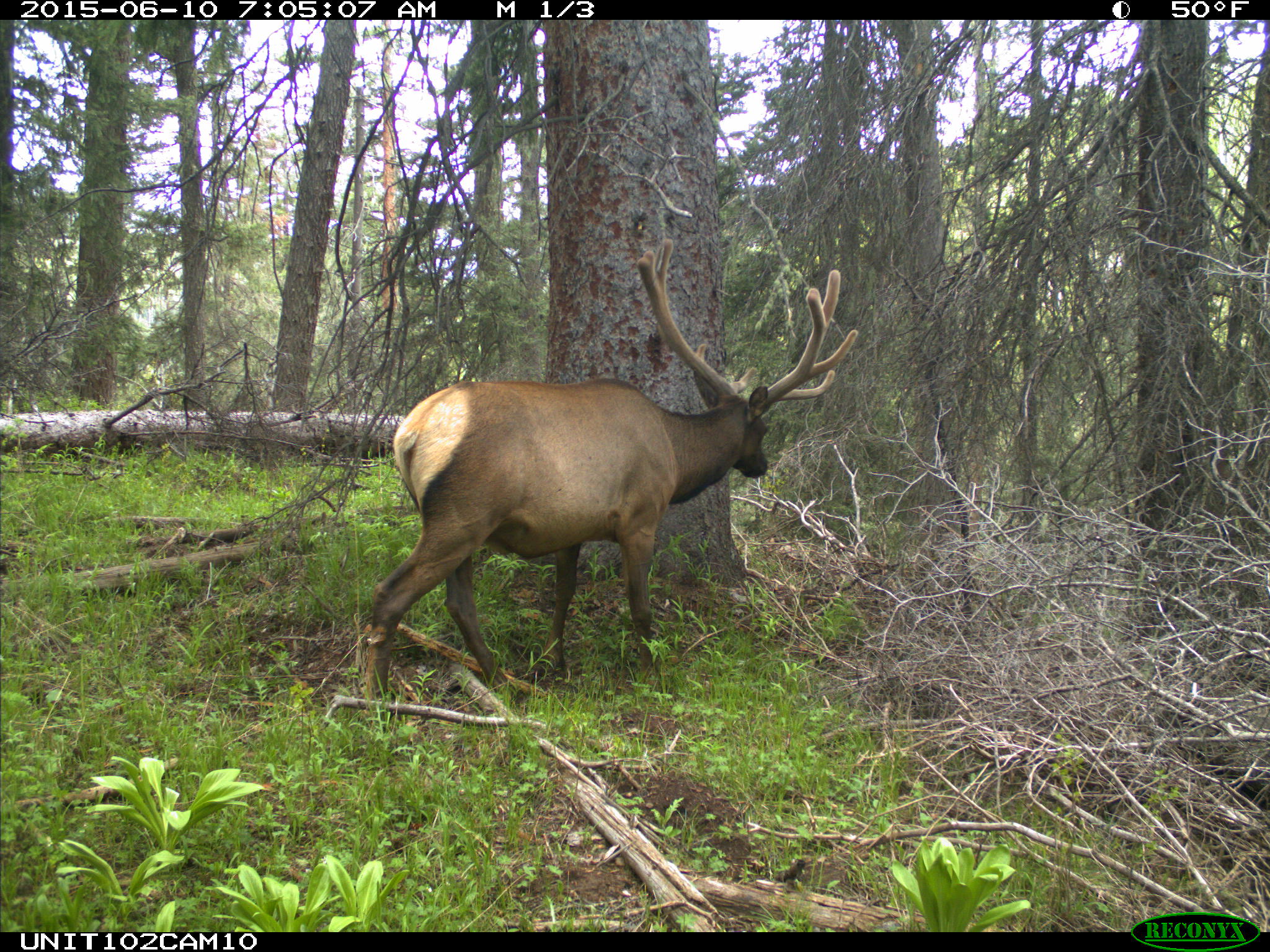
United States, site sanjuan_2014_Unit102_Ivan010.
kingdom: Animalia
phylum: Chordata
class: Mammalia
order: Artiodactyla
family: Cervidae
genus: Cervus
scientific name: Cervus elaphus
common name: red deer